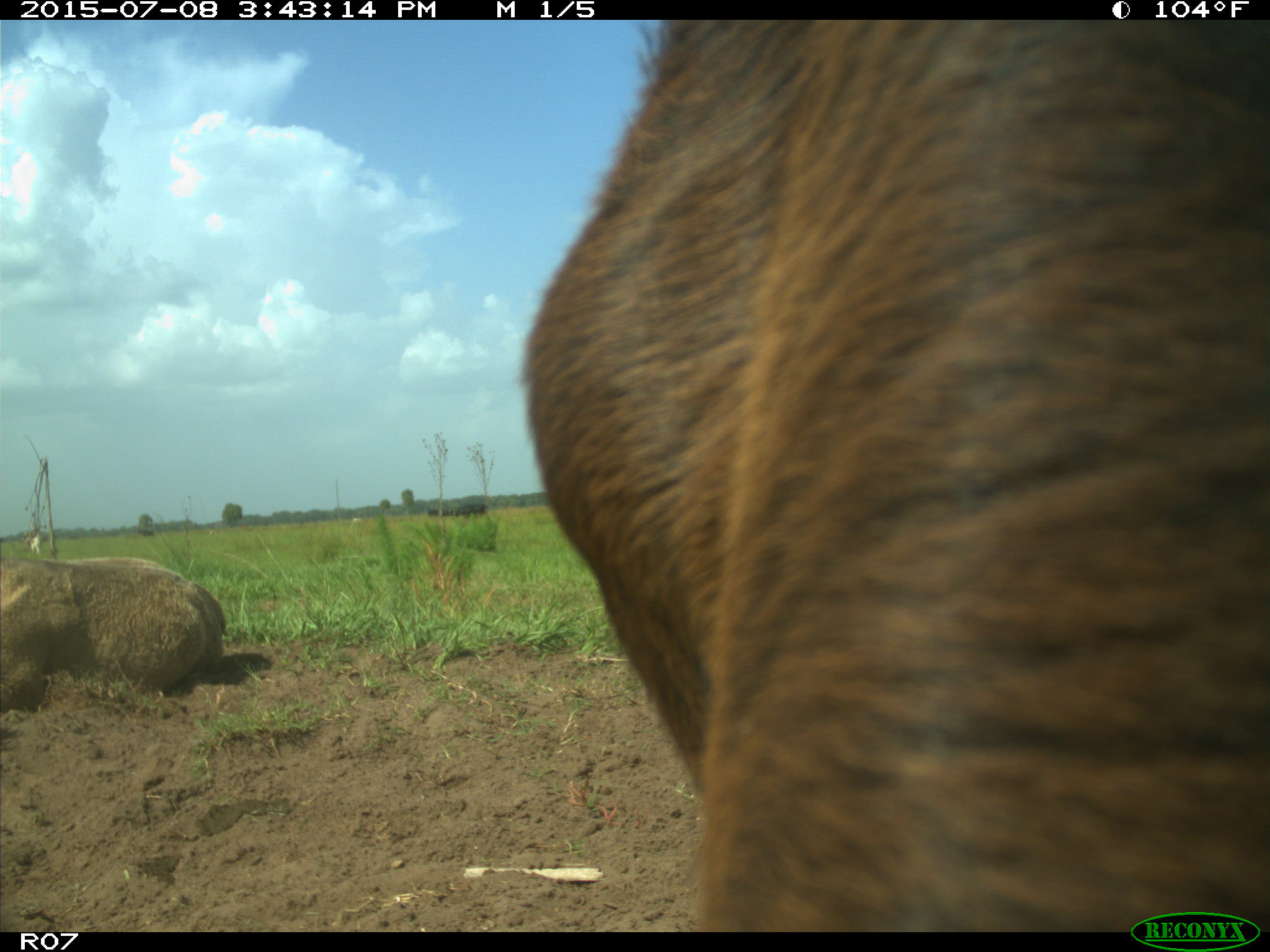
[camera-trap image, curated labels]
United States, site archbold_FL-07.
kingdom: Animalia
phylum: Chordata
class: Mammalia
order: Artiodactyla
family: Bovidae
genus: Bos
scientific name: Bos taurus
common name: domestic cow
Bos taurus (domestic cow).